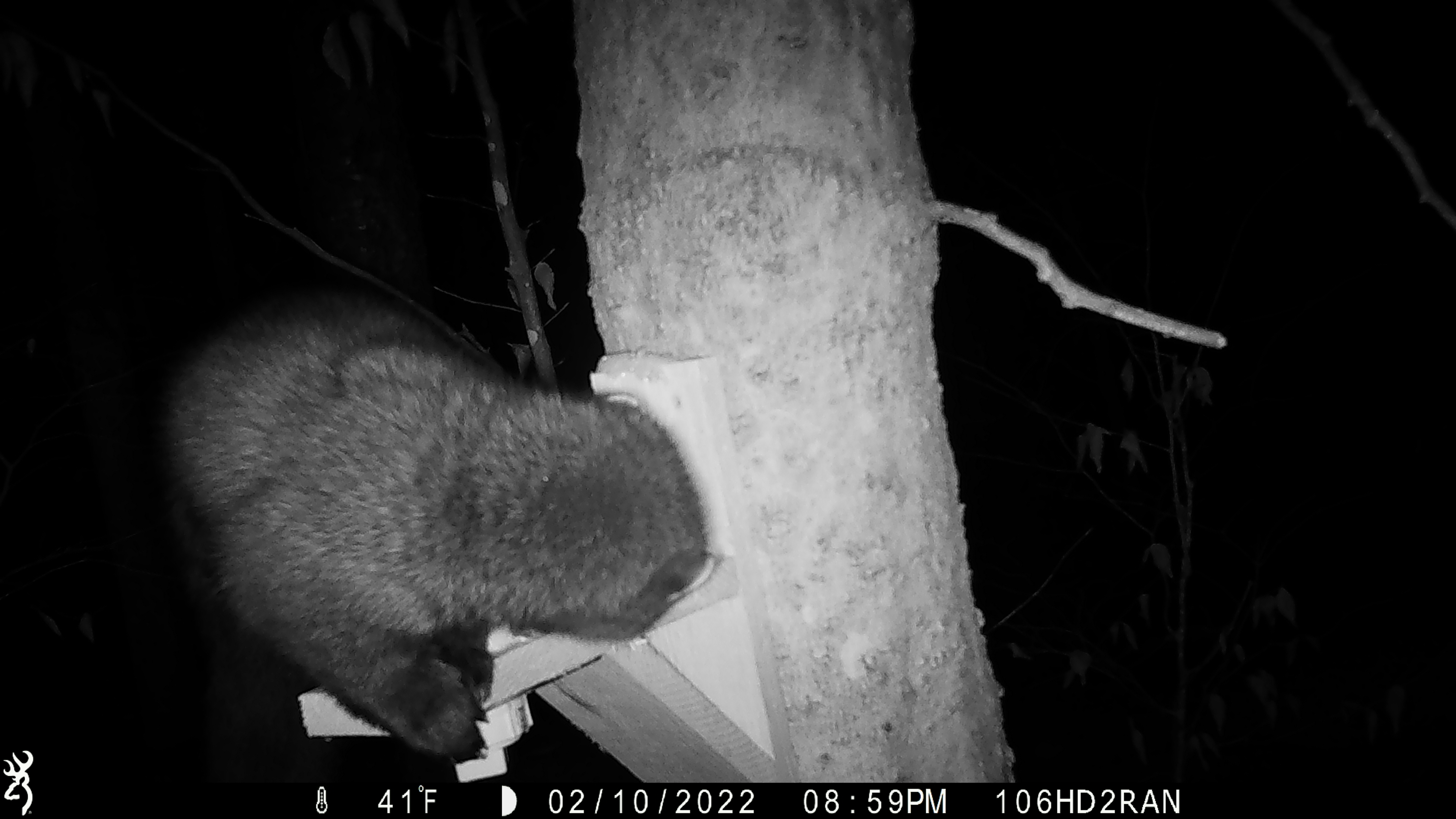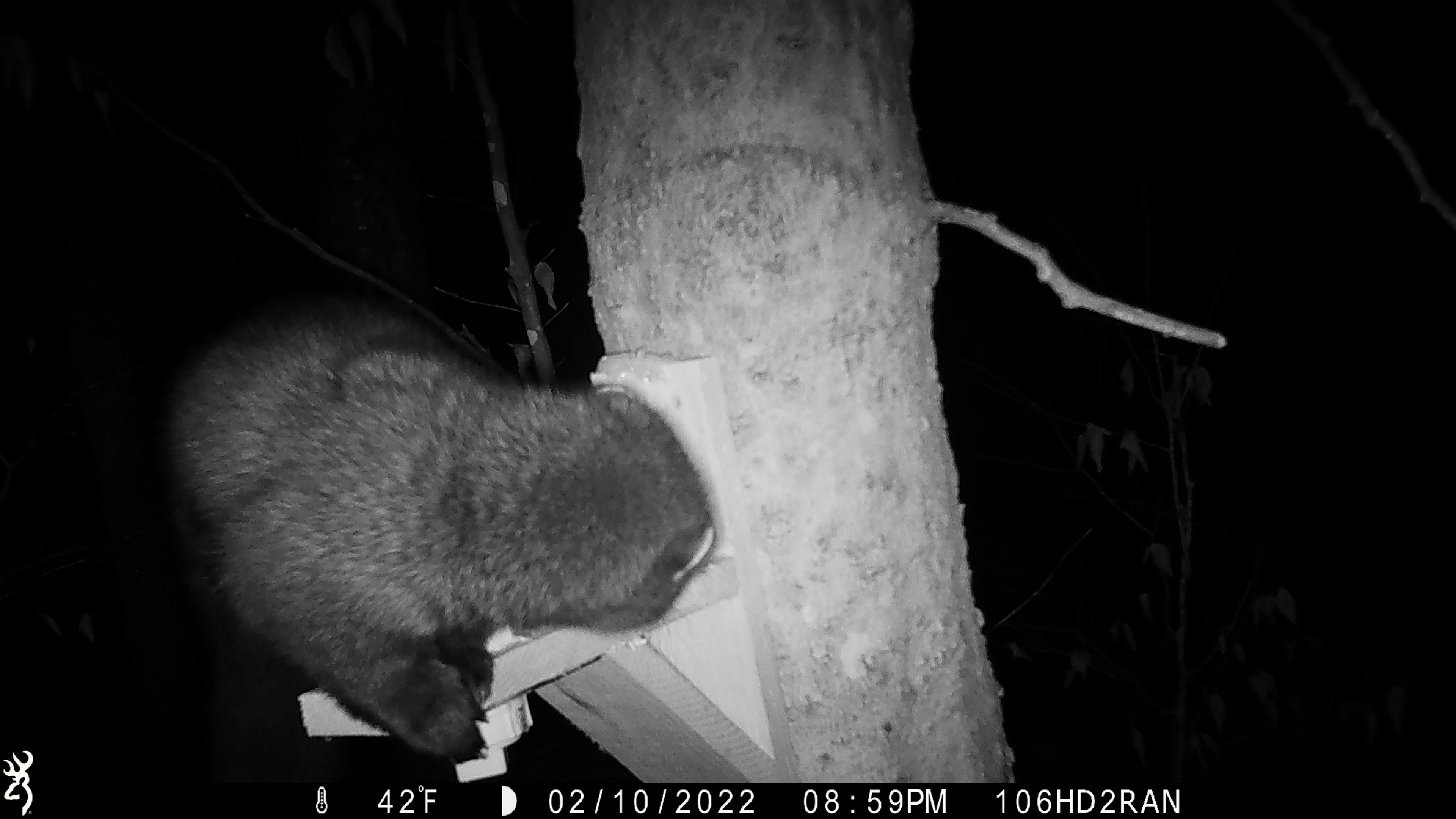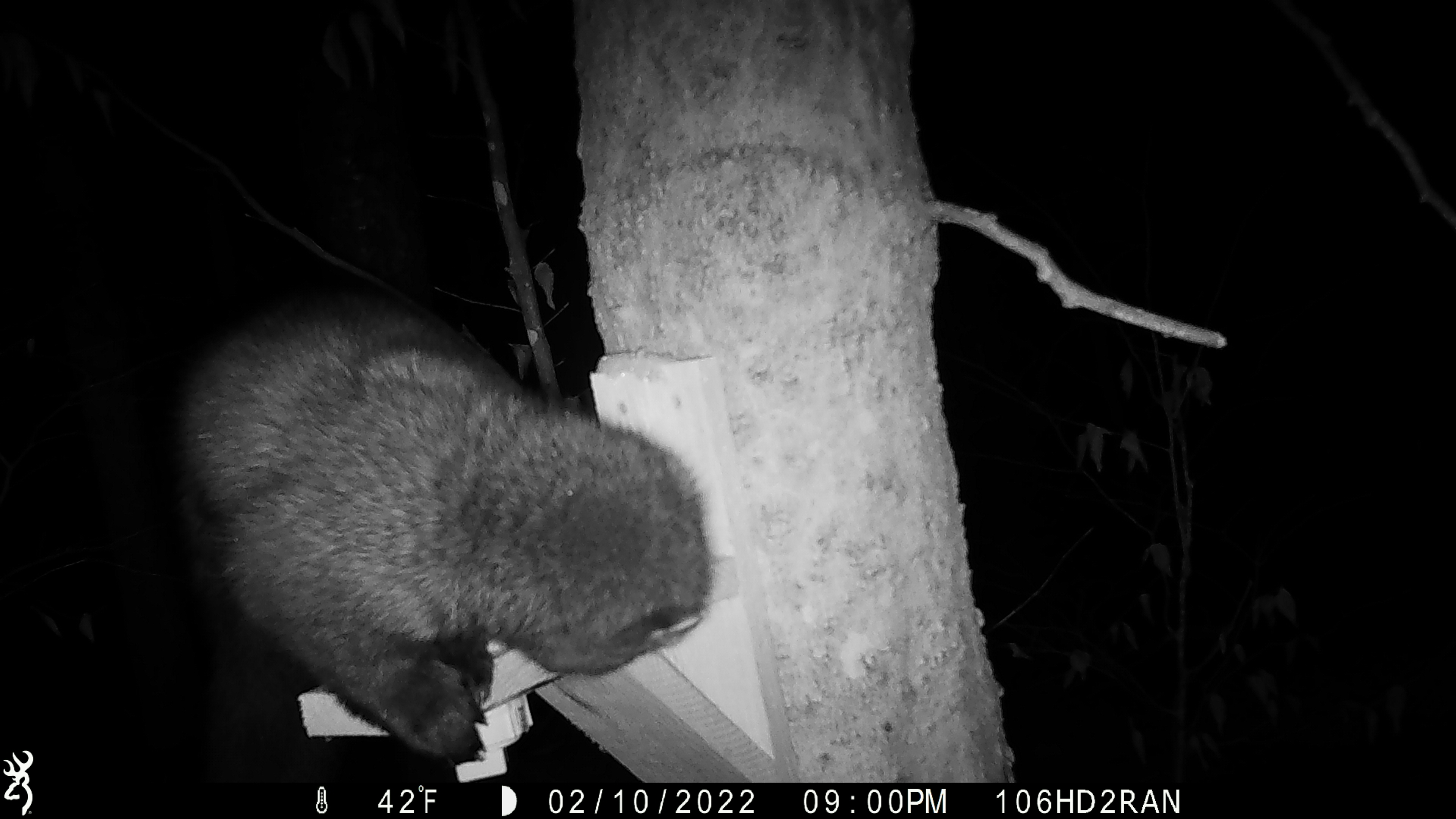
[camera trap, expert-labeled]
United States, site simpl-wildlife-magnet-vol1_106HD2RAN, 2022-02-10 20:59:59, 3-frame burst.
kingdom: Animalia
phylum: Chordata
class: Mammalia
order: Carnivora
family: Mustelidae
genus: Pekania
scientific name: Pekania pennanti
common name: fisher